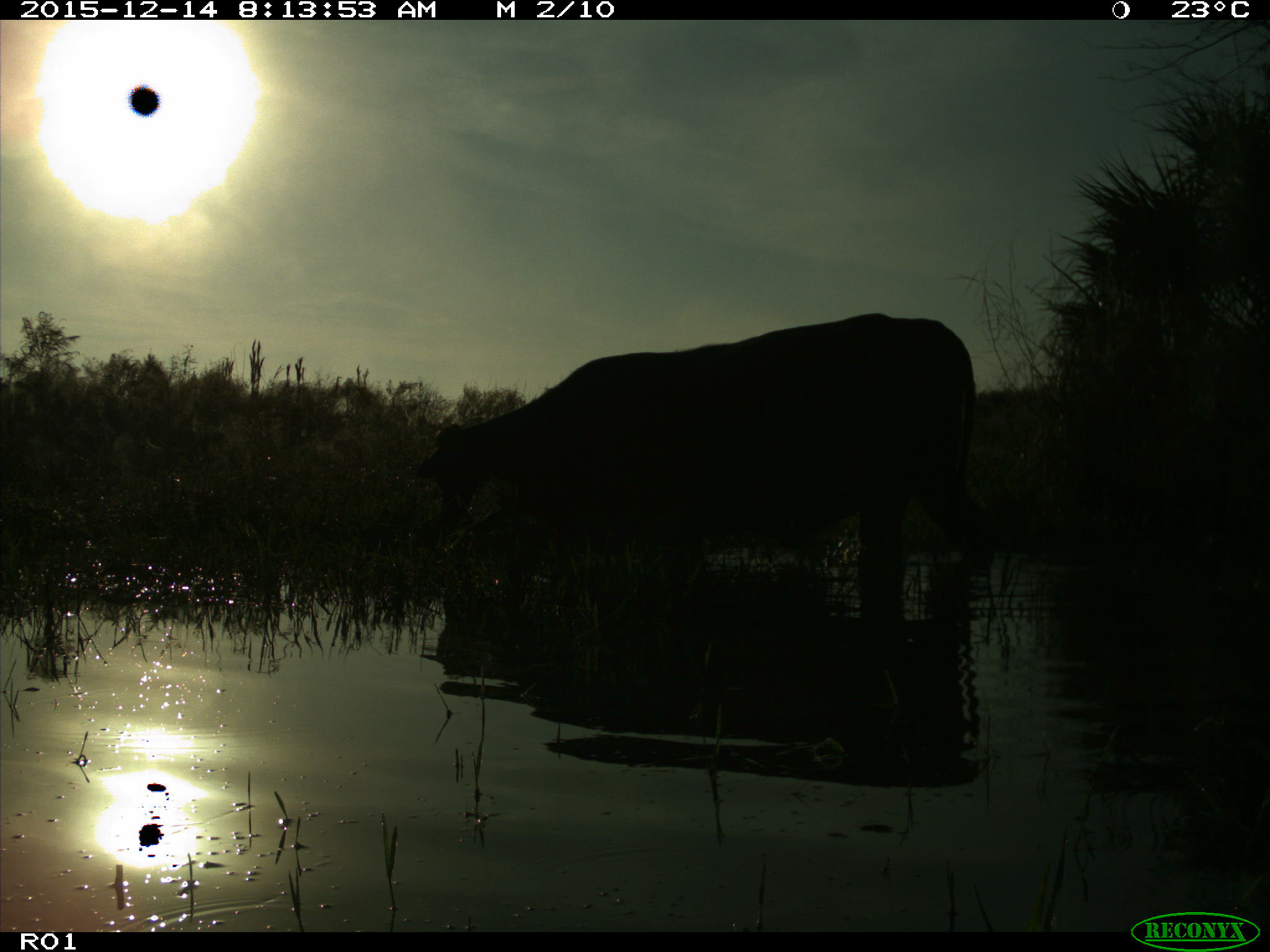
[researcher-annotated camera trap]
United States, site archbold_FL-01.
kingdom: Animalia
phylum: Chordata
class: Mammalia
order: Artiodactyla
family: Bovidae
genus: Bos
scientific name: Bos taurus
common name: domestic cow